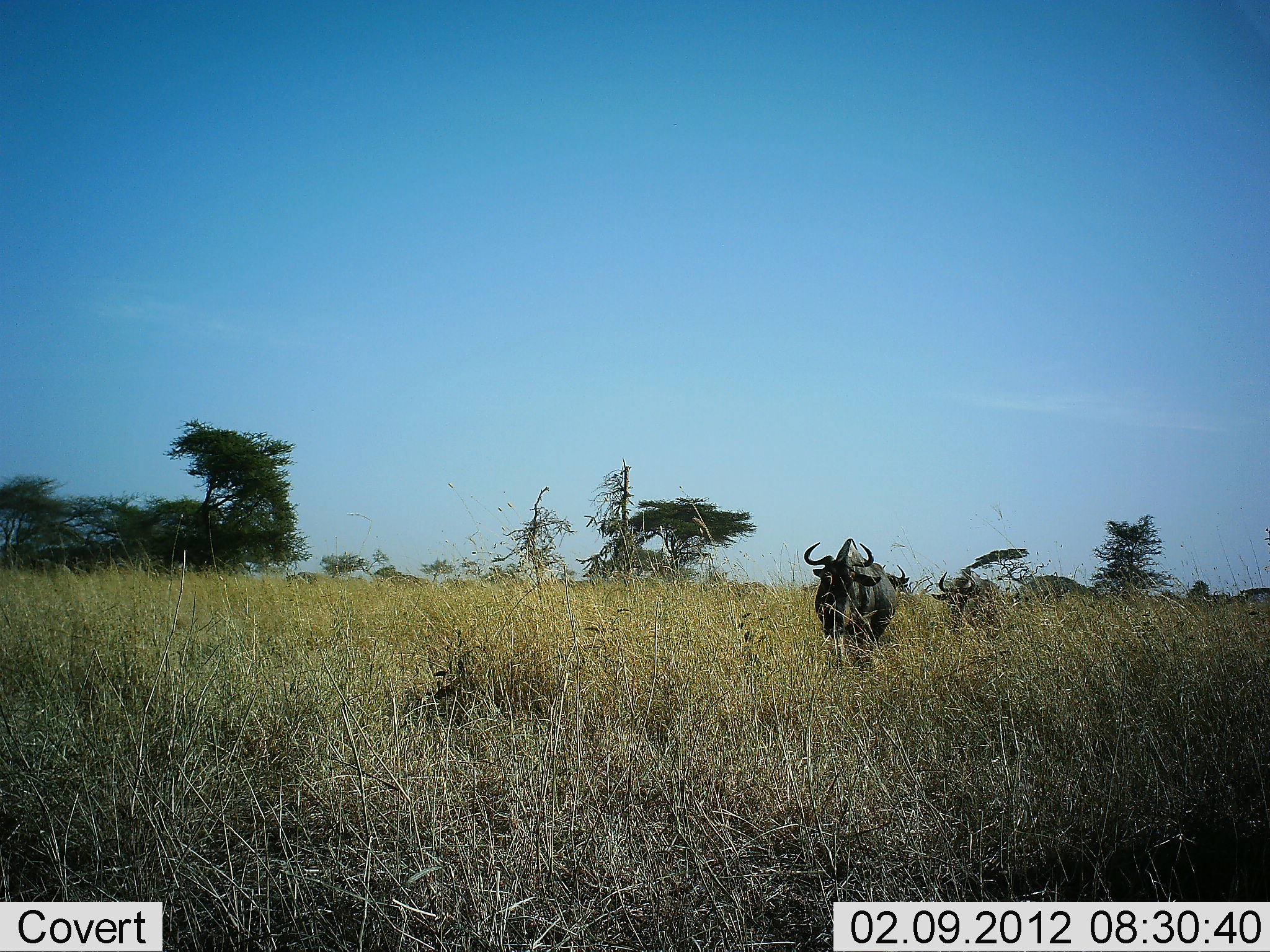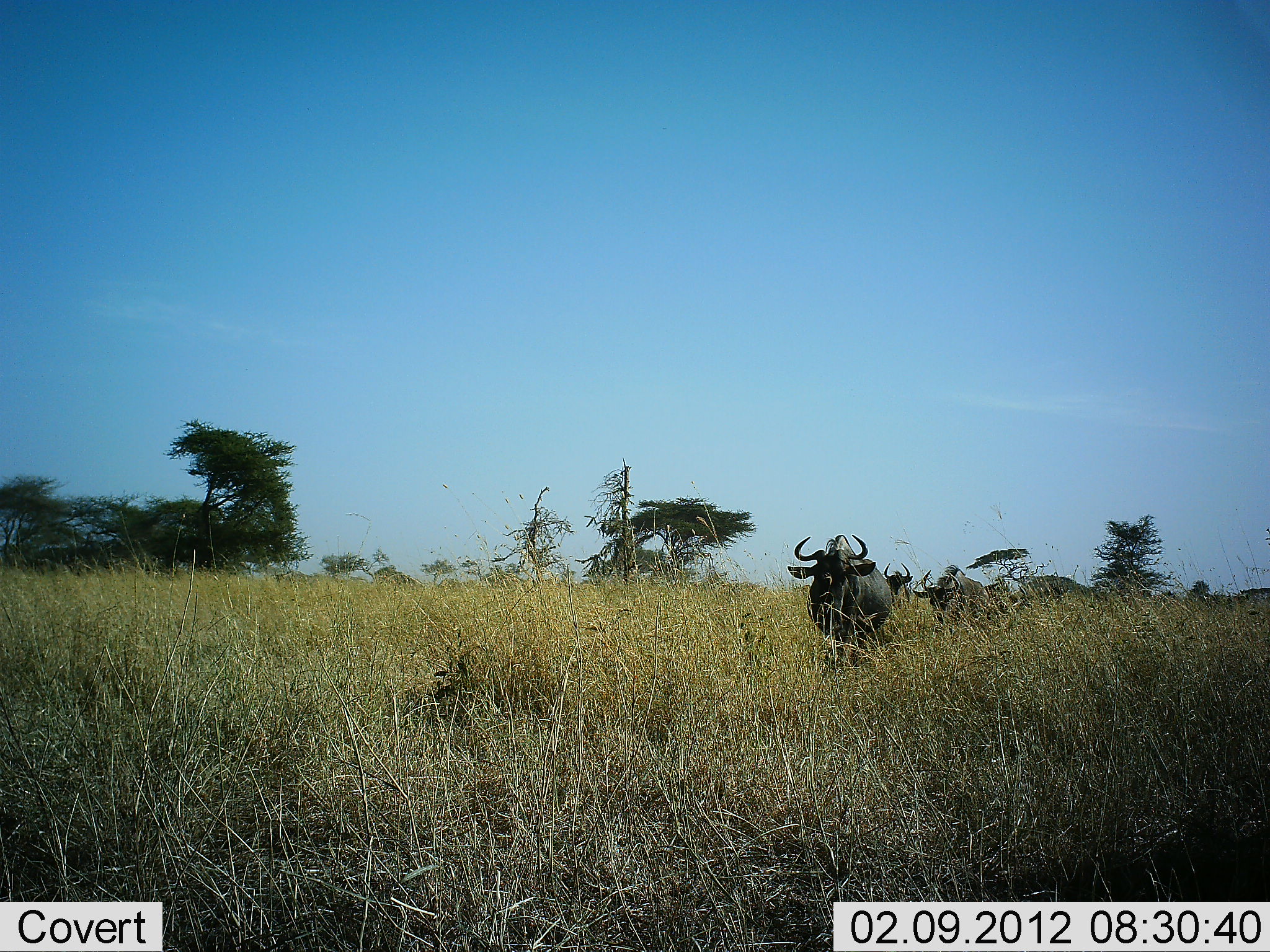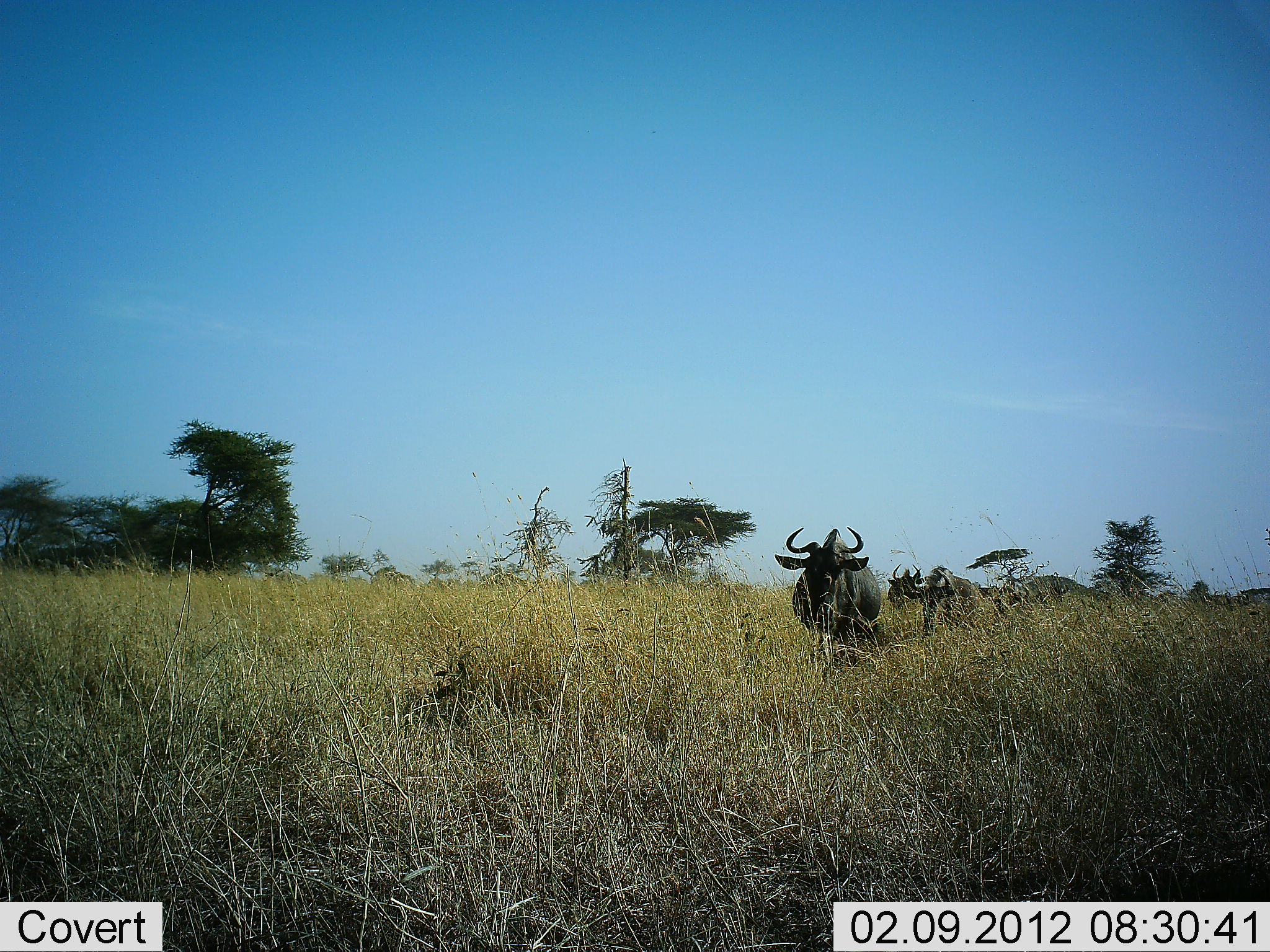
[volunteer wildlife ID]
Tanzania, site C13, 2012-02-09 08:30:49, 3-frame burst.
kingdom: Animalia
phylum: Chordata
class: Mammalia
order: Artiodactyla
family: Bovidae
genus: Connochaetes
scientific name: Connochaetes taurinus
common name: blue wildebeest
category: wildebeest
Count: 4.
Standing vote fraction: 7%.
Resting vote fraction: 0%.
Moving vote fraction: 100%.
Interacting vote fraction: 0%.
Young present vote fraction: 0%.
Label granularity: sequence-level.